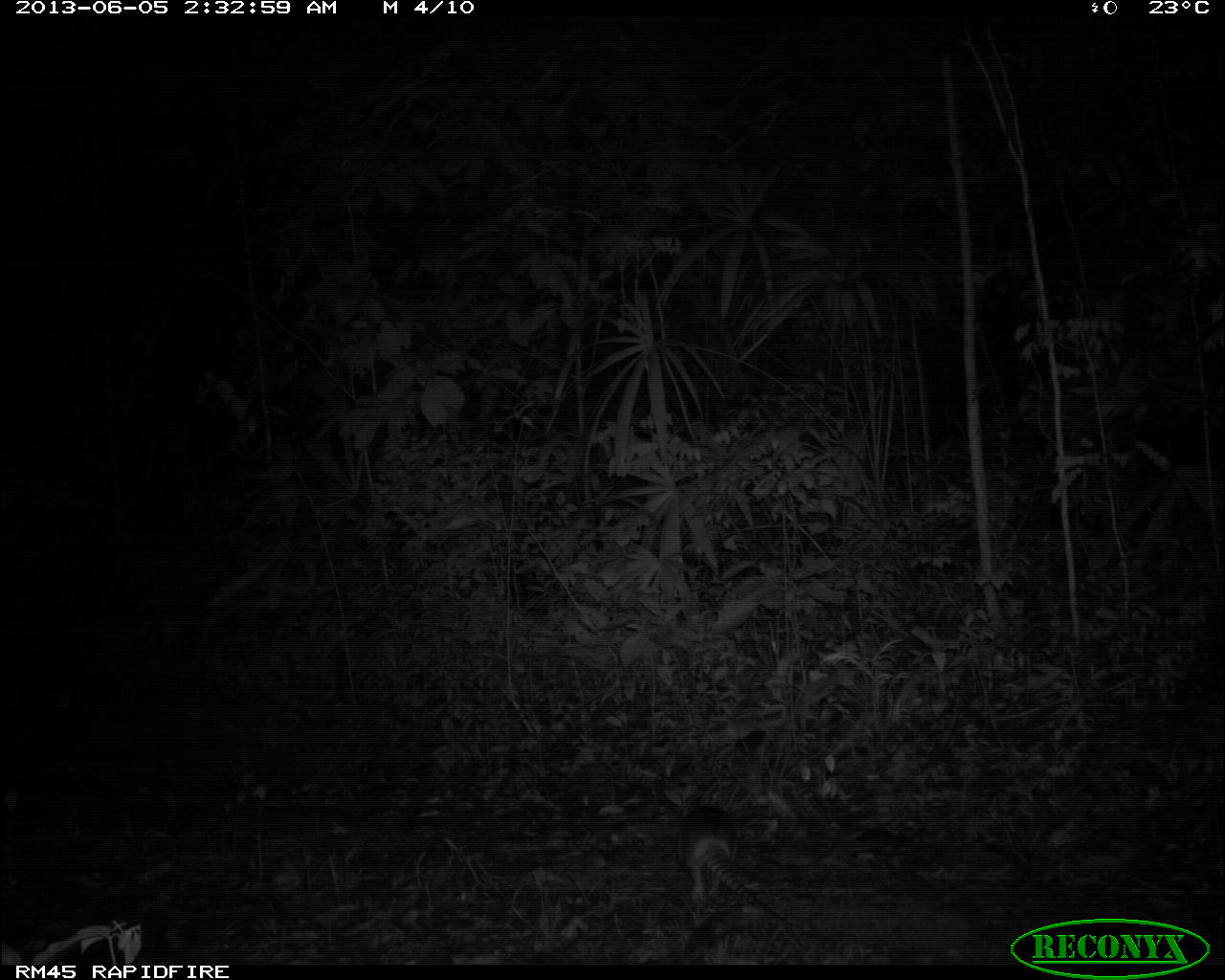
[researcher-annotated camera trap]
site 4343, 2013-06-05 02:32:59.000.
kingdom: Animalia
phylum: Chordata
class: Mammalia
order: Cingulata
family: Dasypodidae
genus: Dasypus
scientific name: Dasypus novemcinctus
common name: nine-banded armadillo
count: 1